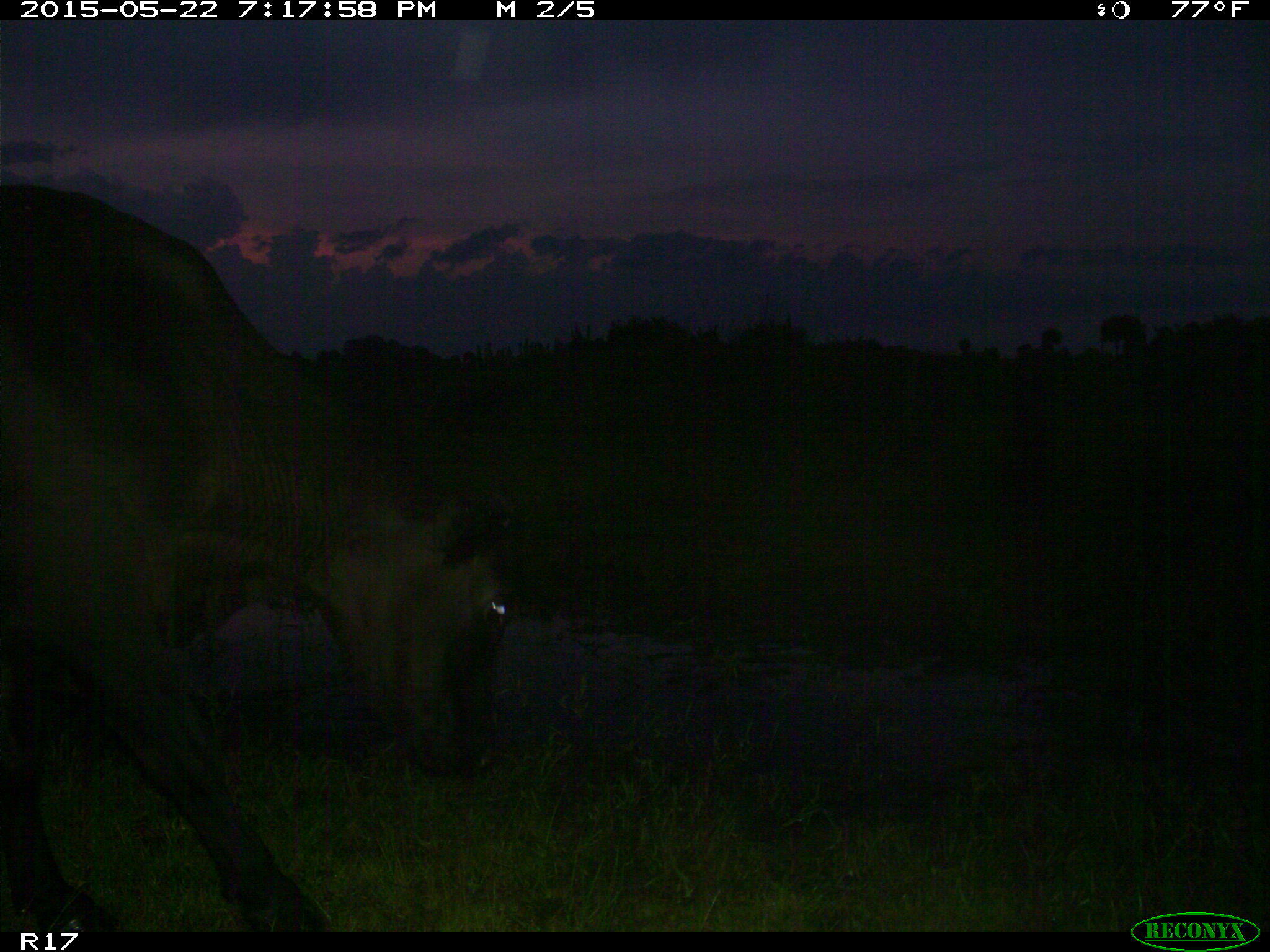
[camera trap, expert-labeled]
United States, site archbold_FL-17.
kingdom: Animalia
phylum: Chordata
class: Mammalia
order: Artiodactyla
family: Bovidae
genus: Bos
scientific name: Bos taurus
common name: domestic cow